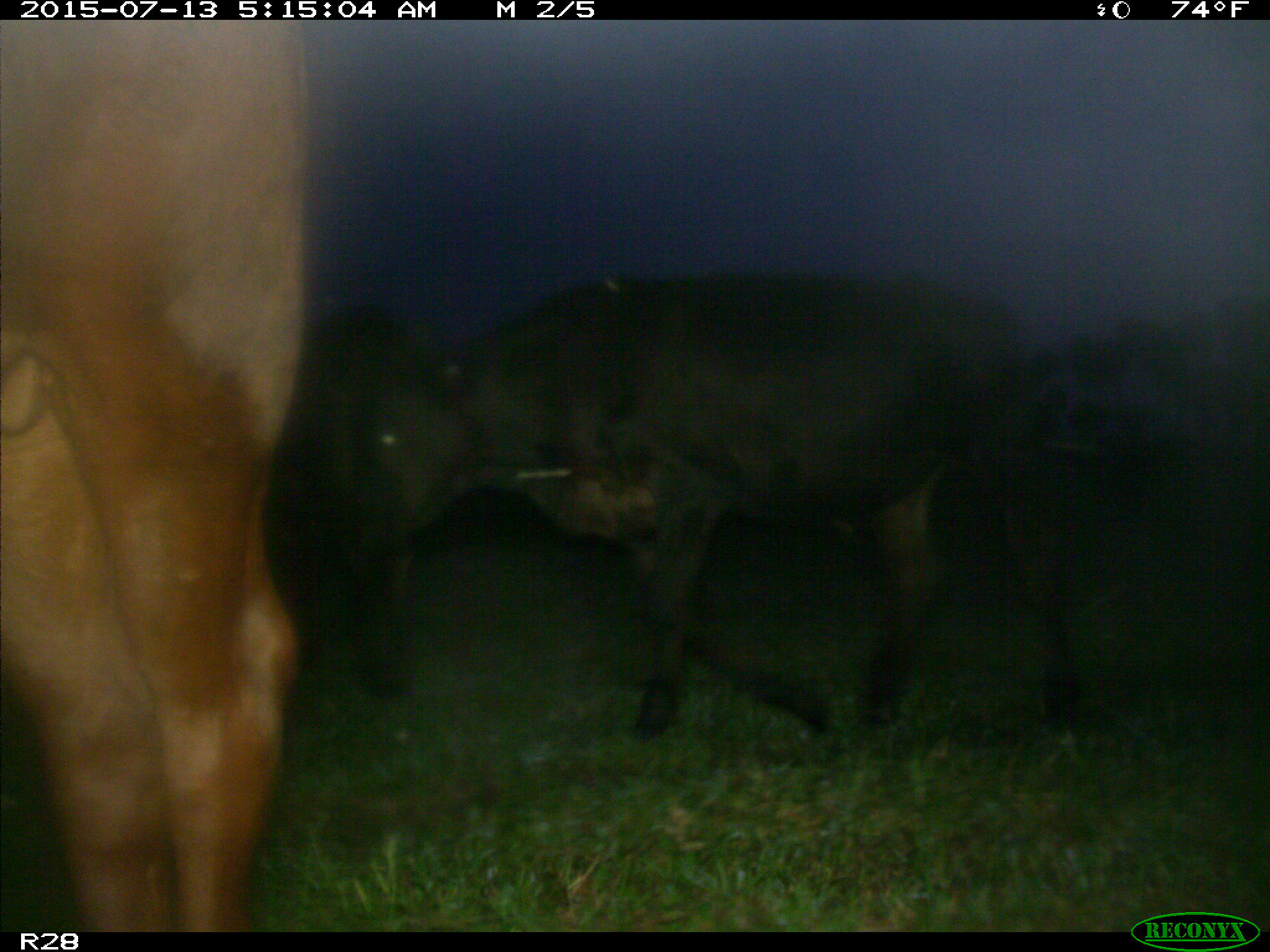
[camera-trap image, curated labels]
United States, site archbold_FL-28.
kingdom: Animalia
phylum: Chordata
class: Mammalia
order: Artiodactyla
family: Bovidae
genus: Bos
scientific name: Bos taurus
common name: domestic cow